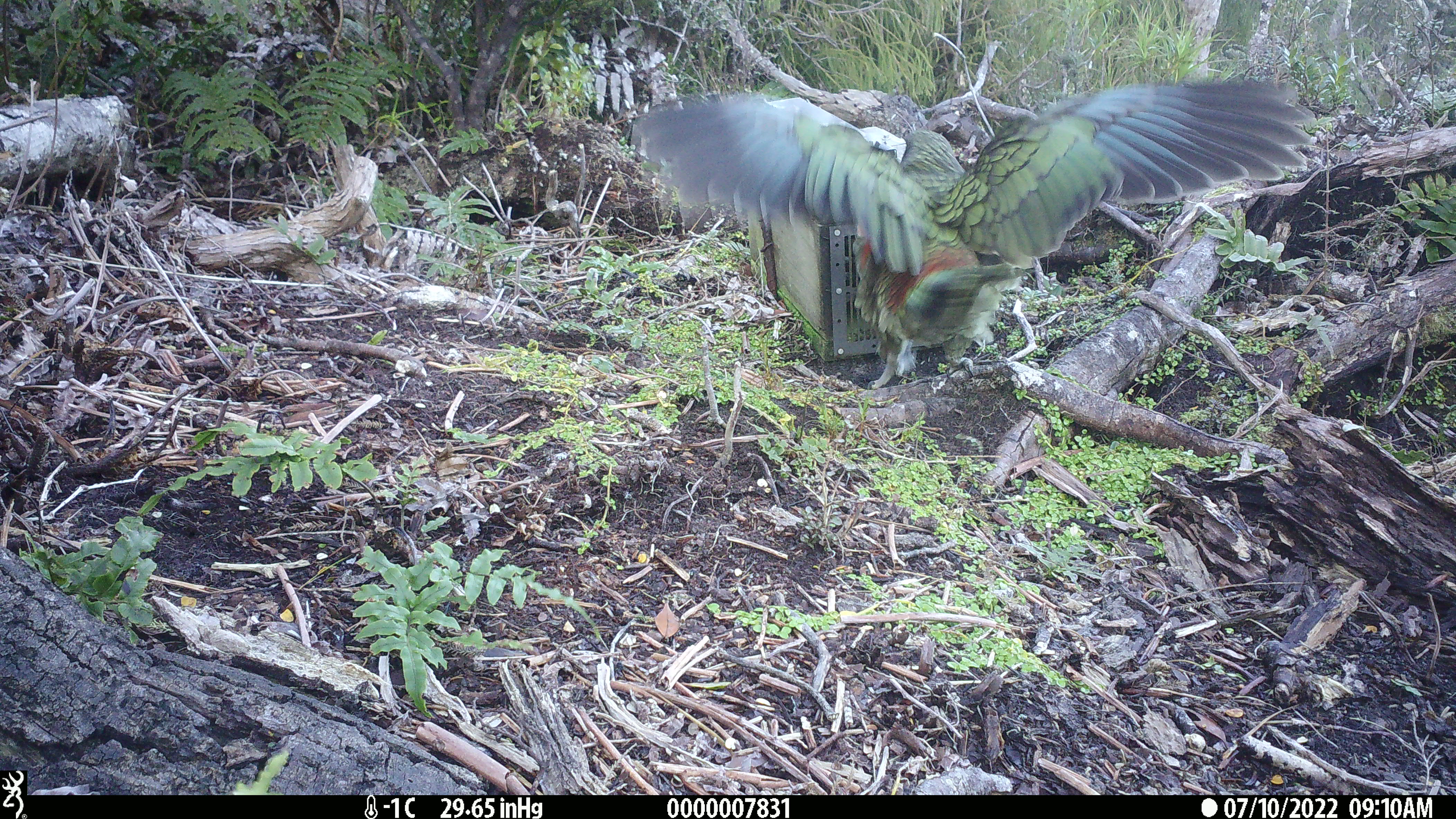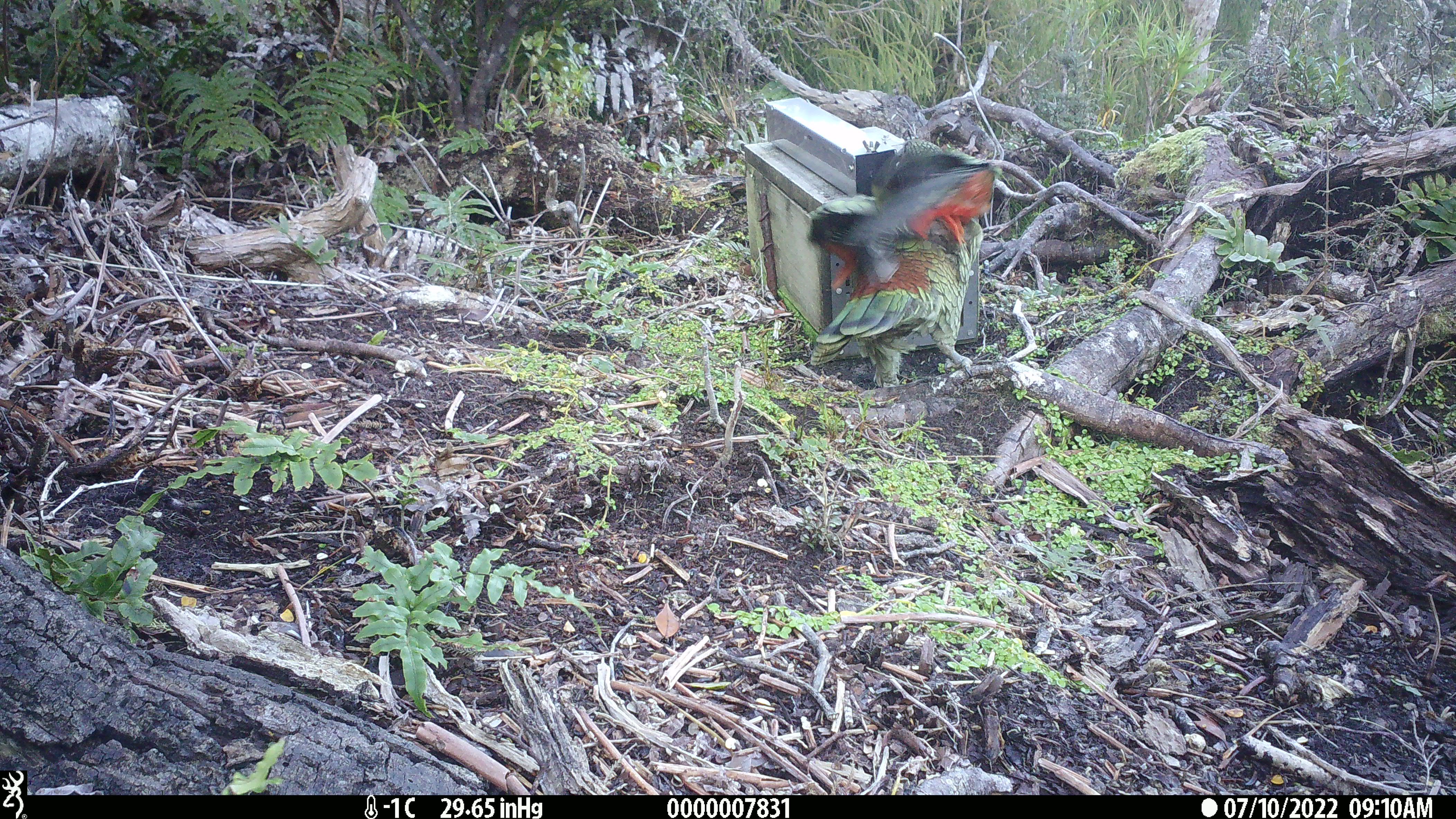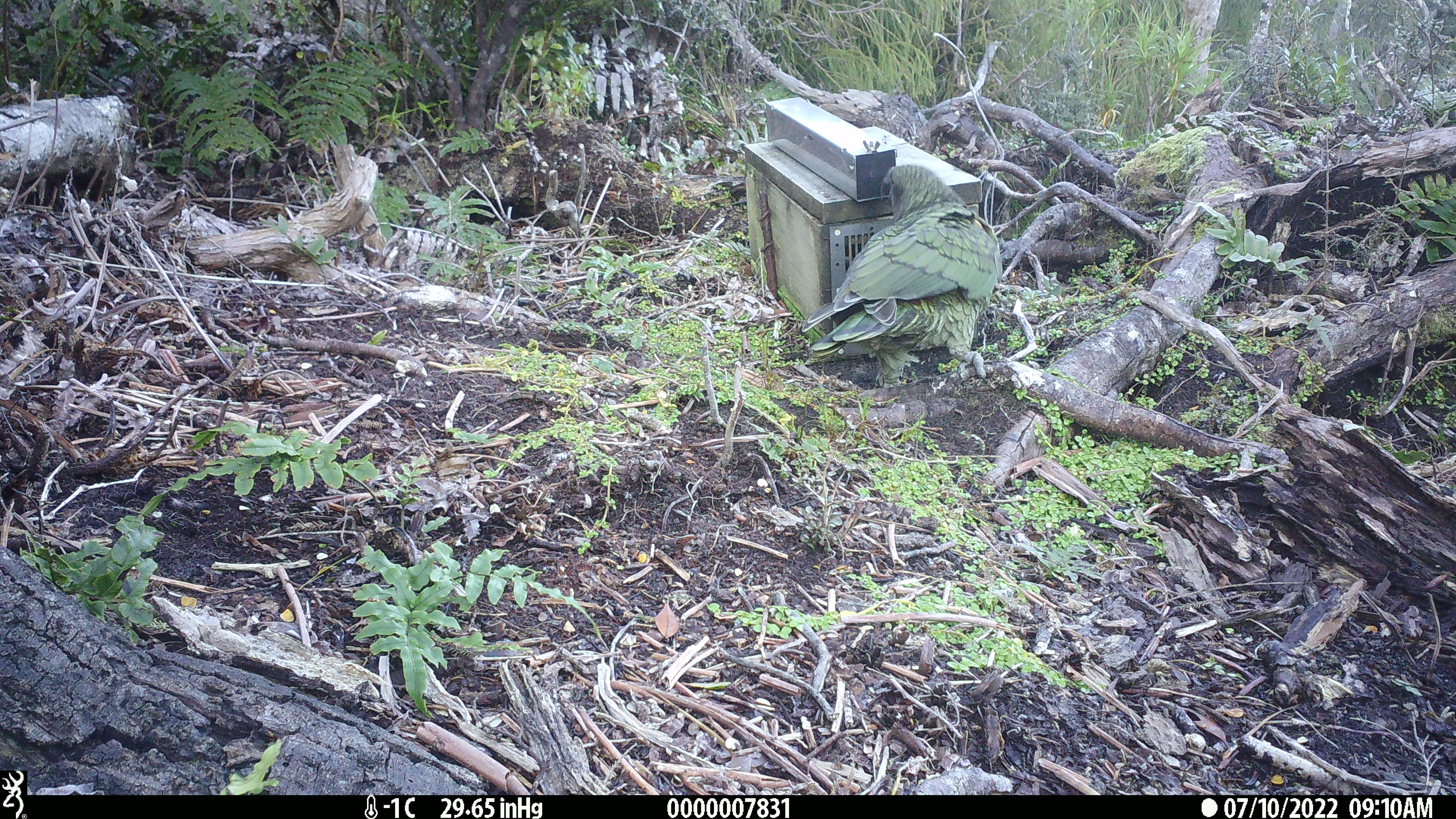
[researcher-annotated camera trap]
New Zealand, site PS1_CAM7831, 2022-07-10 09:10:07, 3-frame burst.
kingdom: Animalia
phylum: Chordata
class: Aves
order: Psittaciformes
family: Strigopidae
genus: Nestor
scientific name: Nestor notabilis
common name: kea